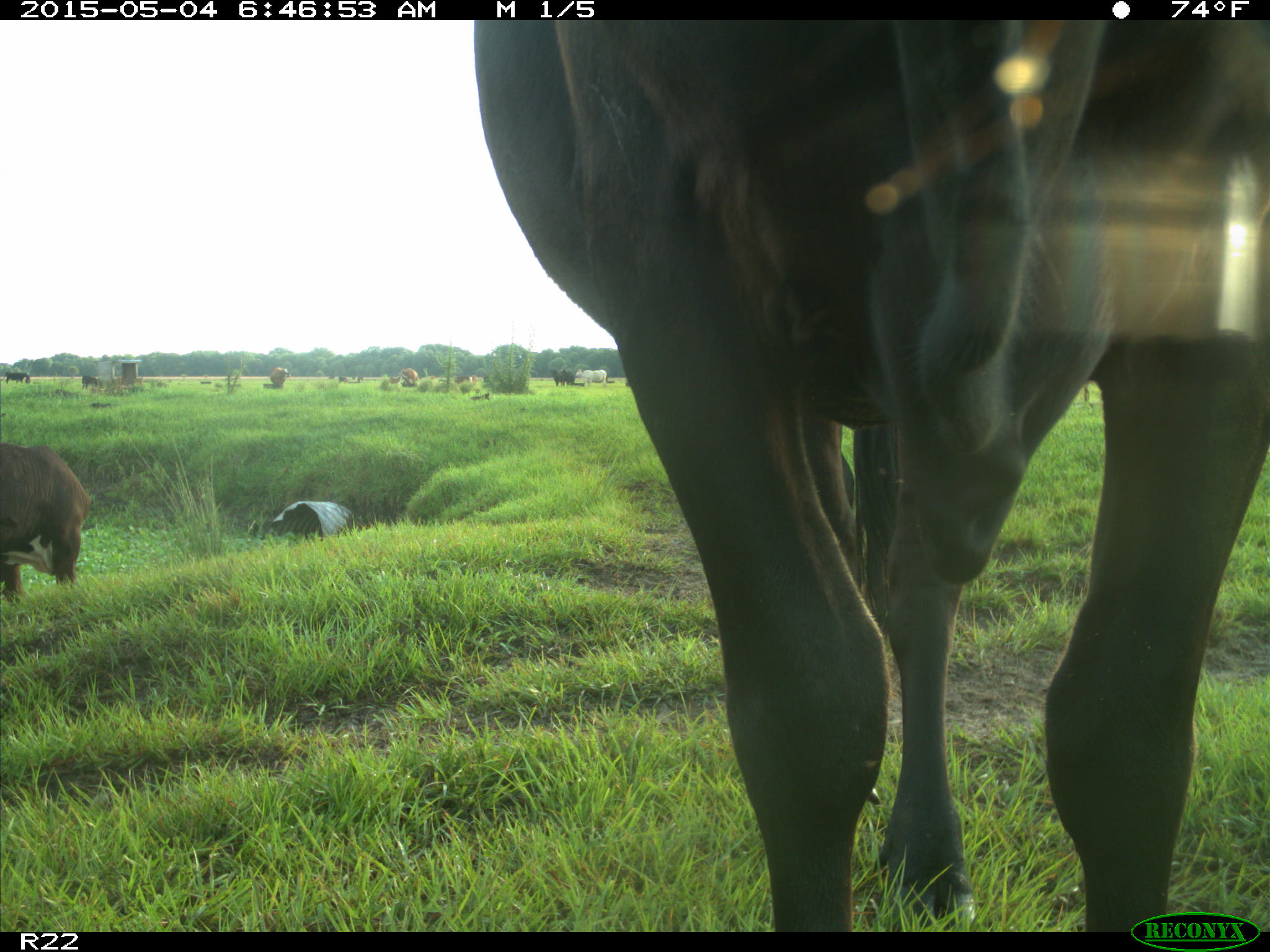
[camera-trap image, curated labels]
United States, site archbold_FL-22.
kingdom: Animalia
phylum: Chordata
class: Mammalia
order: Artiodactyla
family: Bovidae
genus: Bos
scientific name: Bos taurus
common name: domestic cow